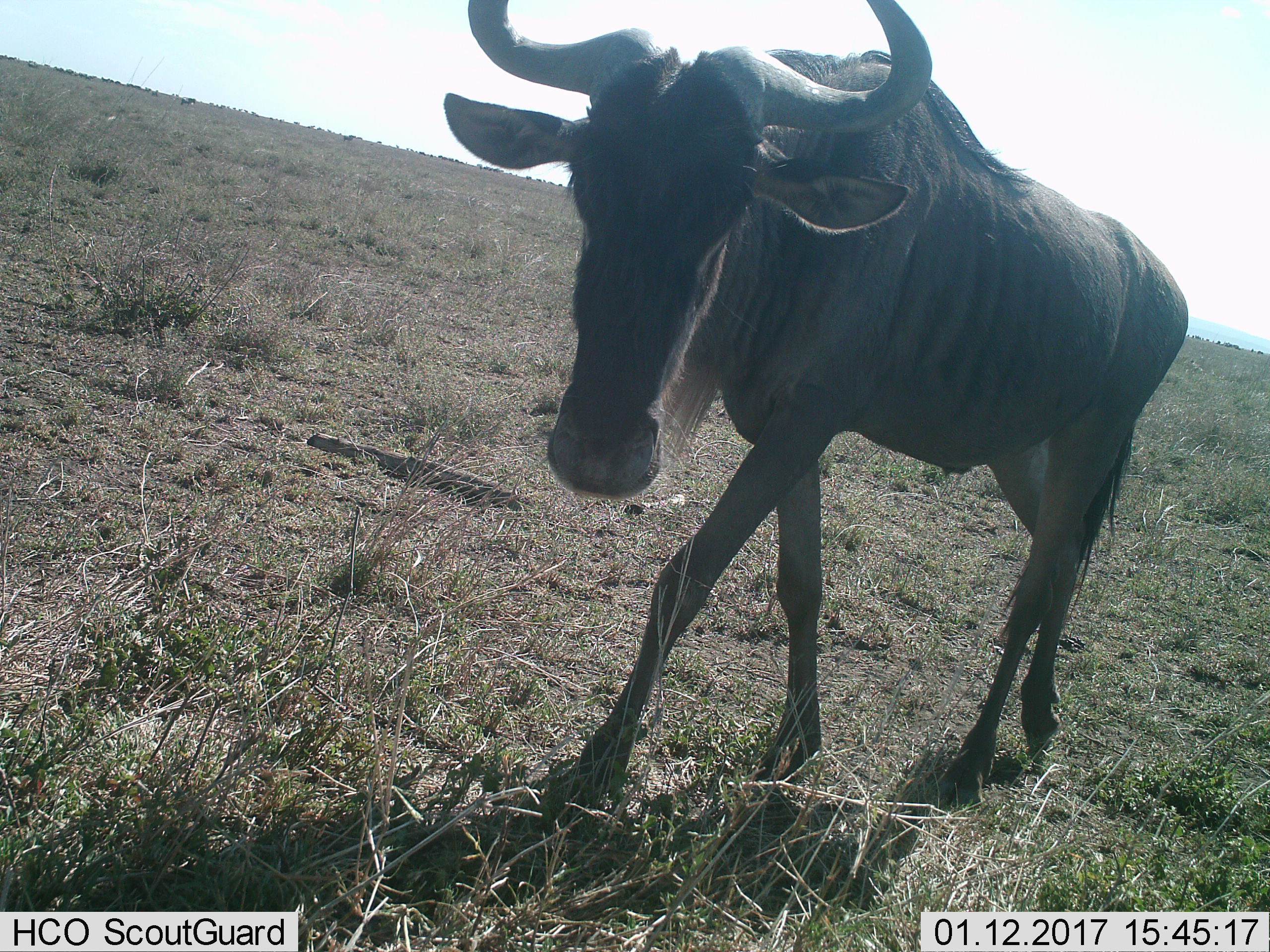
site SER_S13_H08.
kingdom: Animalia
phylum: Chordata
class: Mammalia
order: Artiodactyla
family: Bovidae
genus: Connochaetes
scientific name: Connochaetes taurinus taurinus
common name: blue wildebeest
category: wildebeestblue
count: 1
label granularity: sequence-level